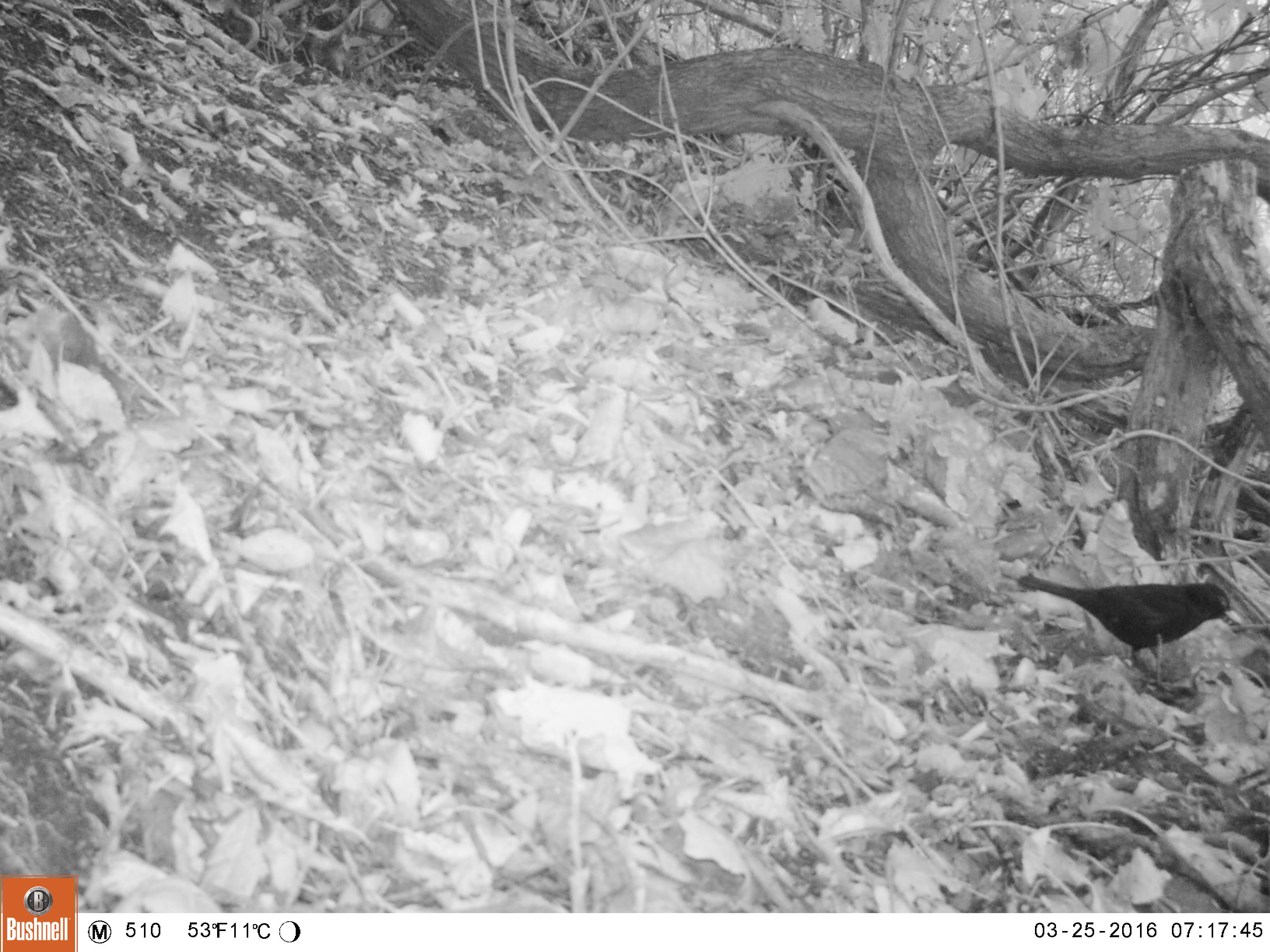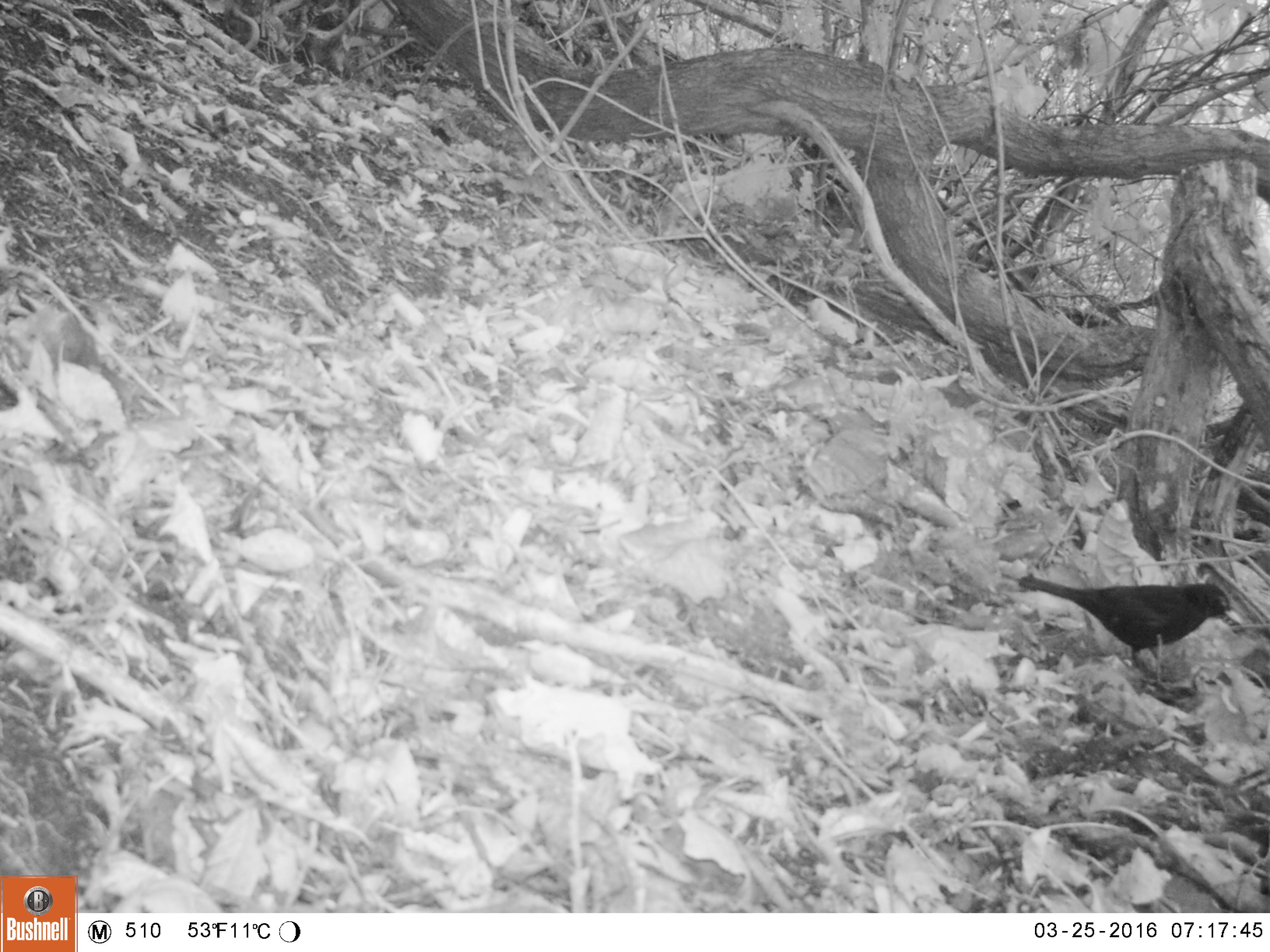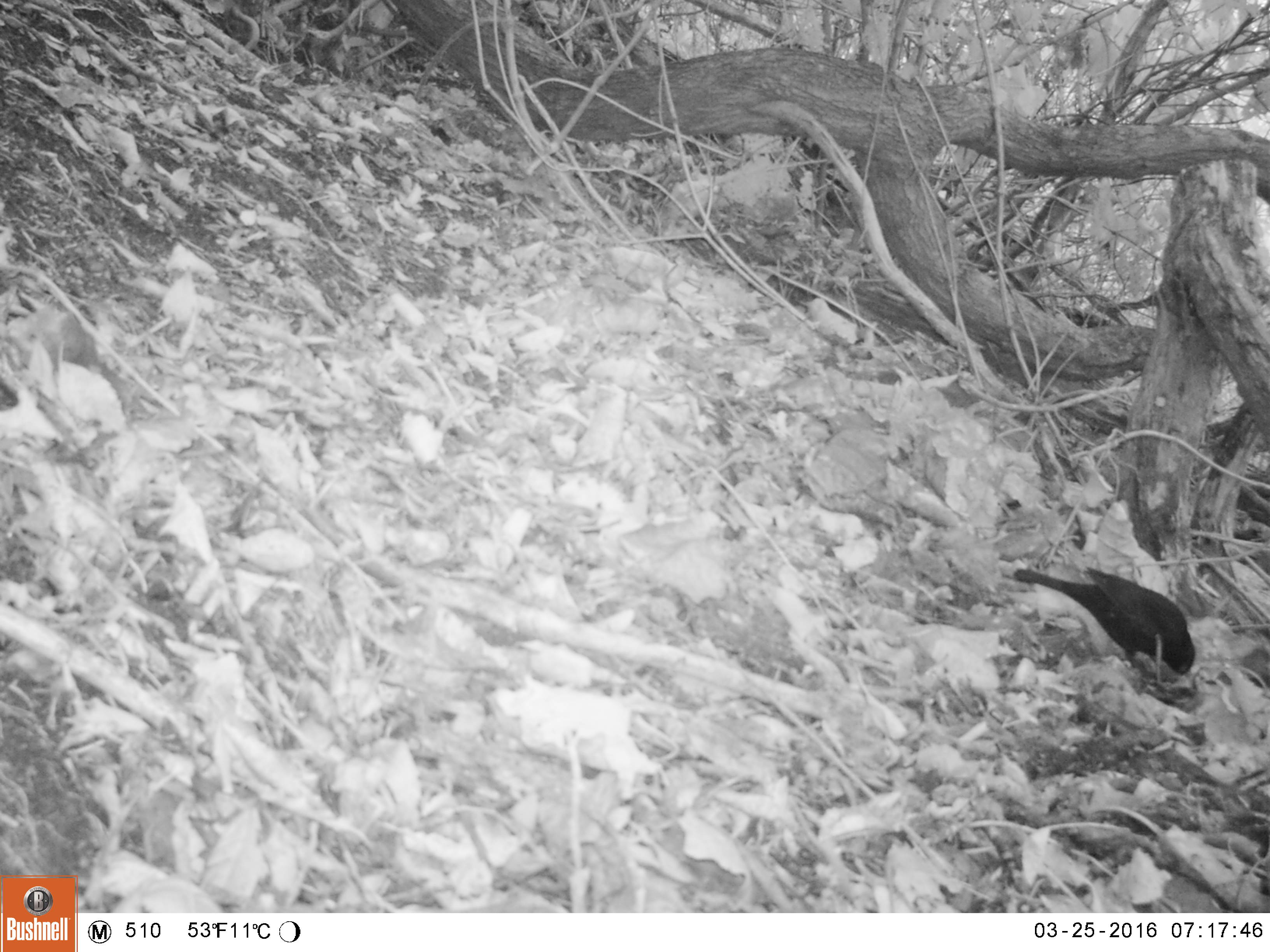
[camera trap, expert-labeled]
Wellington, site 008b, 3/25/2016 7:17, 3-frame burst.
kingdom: Animalia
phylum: Chordata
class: Aves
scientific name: Aves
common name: bird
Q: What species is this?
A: Bird (Aves).